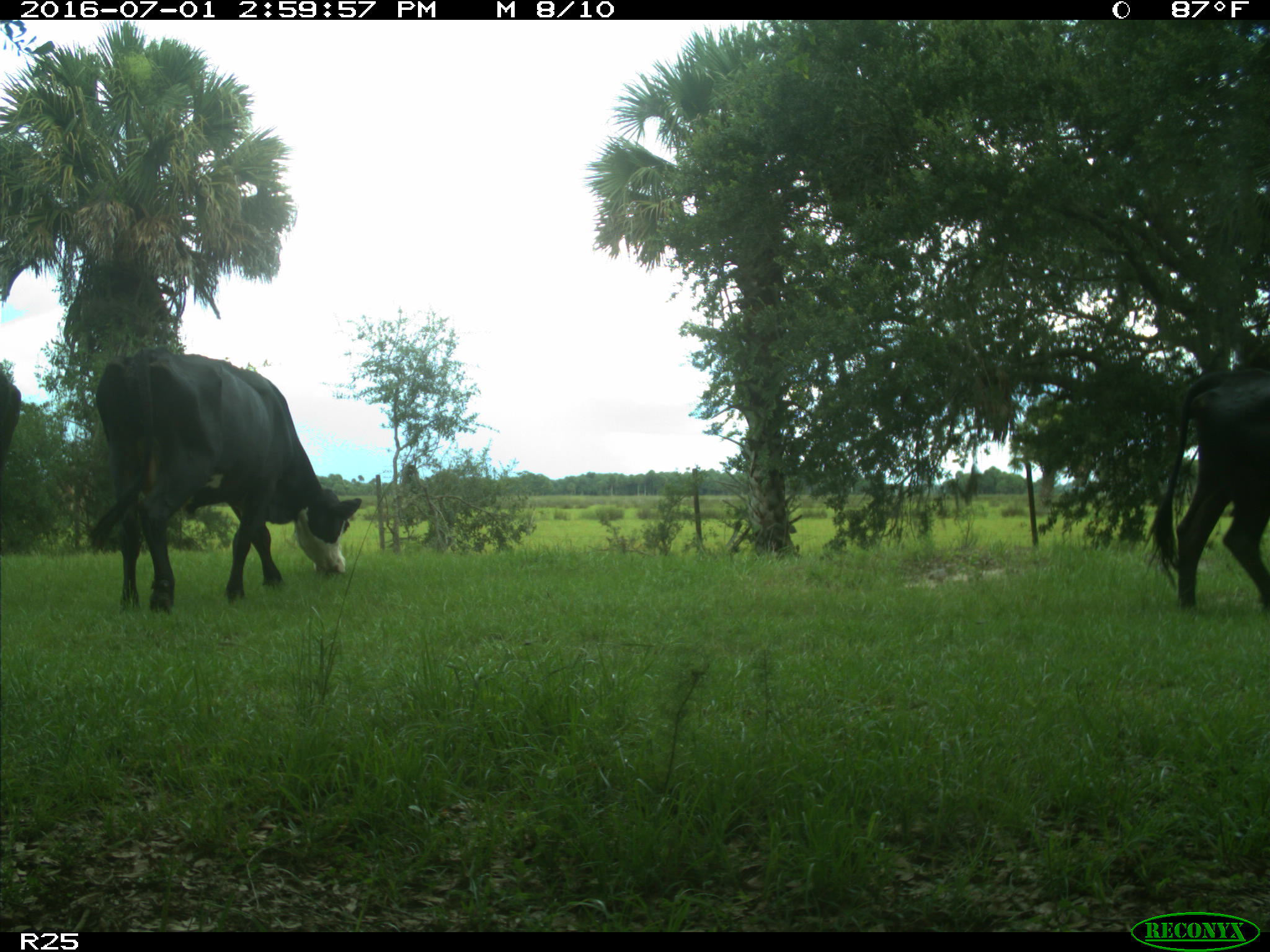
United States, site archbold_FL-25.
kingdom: Animalia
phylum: Chordata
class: Mammalia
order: Artiodactyla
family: Bovidae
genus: Bos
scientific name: Bos taurus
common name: domestic cow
Bos taurus (domestic cow).